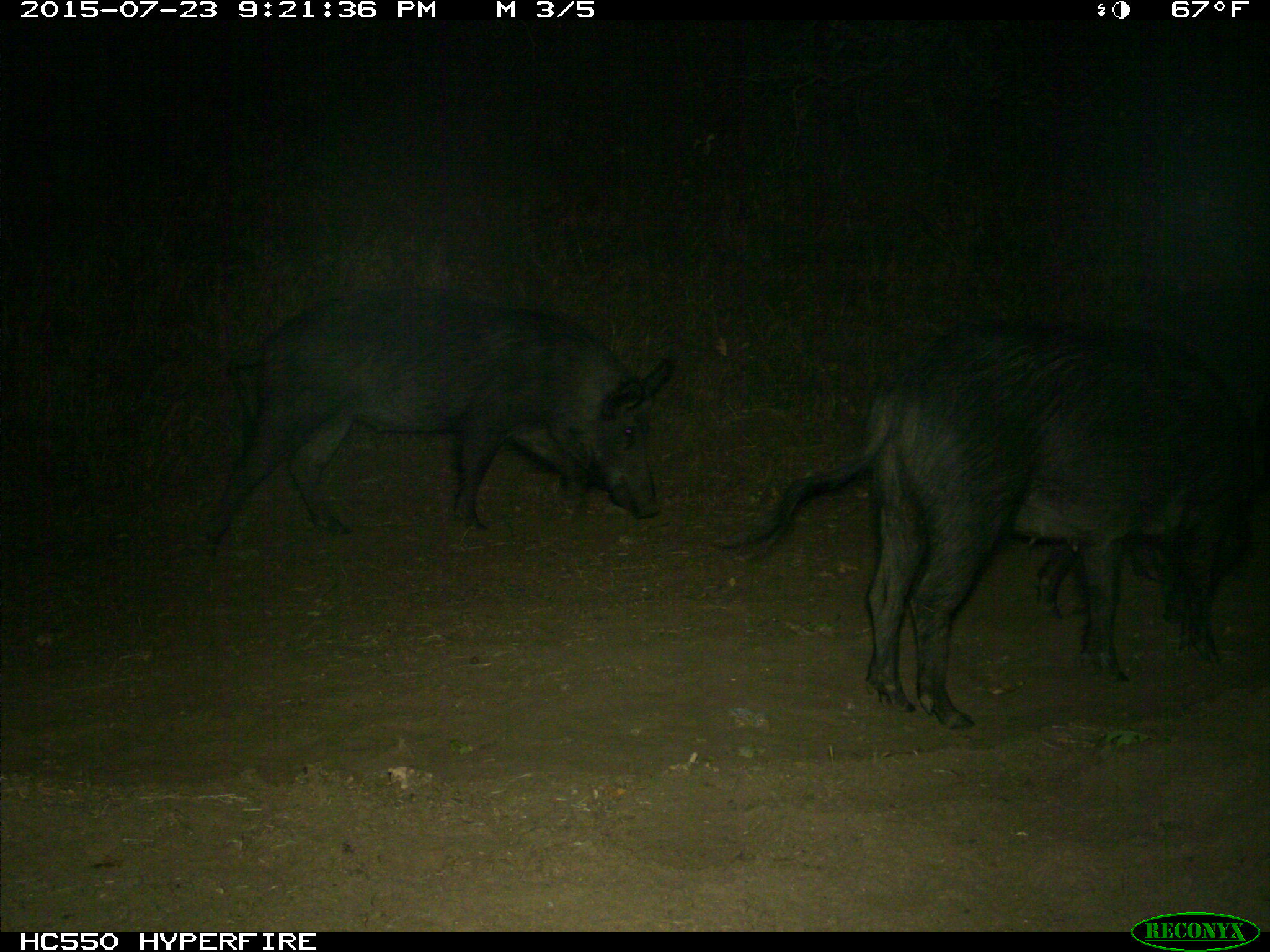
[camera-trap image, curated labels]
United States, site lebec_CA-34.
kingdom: Animalia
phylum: Chordata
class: Mammalia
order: Artiodactyla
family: Suidae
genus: Sus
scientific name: Sus scrofa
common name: wild boar